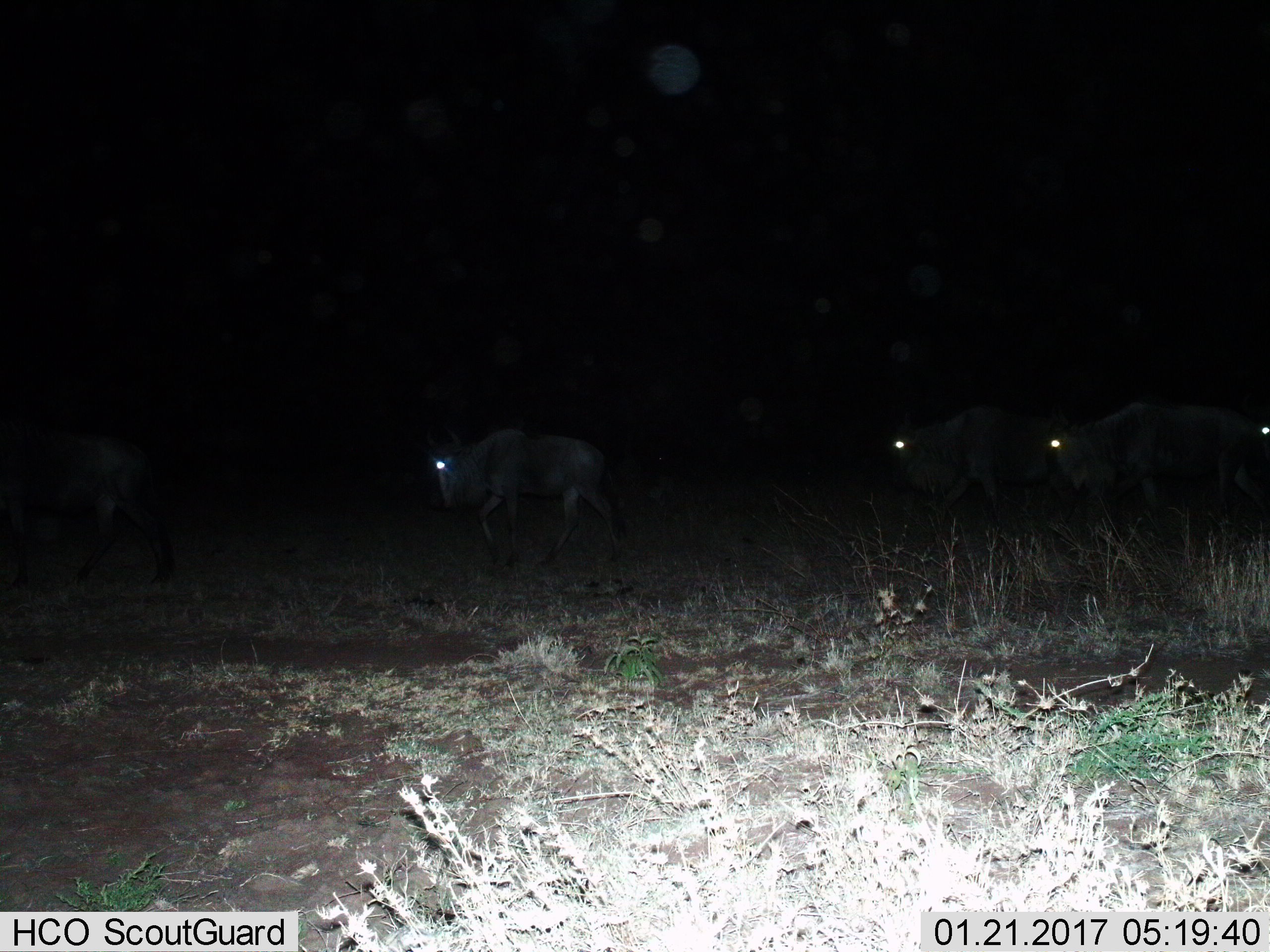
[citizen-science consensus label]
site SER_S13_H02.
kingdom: Animalia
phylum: Chordata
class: Mammalia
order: Artiodactyla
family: Bovidae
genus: Connochaetes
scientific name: Connochaetes taurinus taurinus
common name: blue wildebeest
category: wildebeestblue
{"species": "wildebeestblue (blue wildebeest) (Connochaetes taurinus taurinus)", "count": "4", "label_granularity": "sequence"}